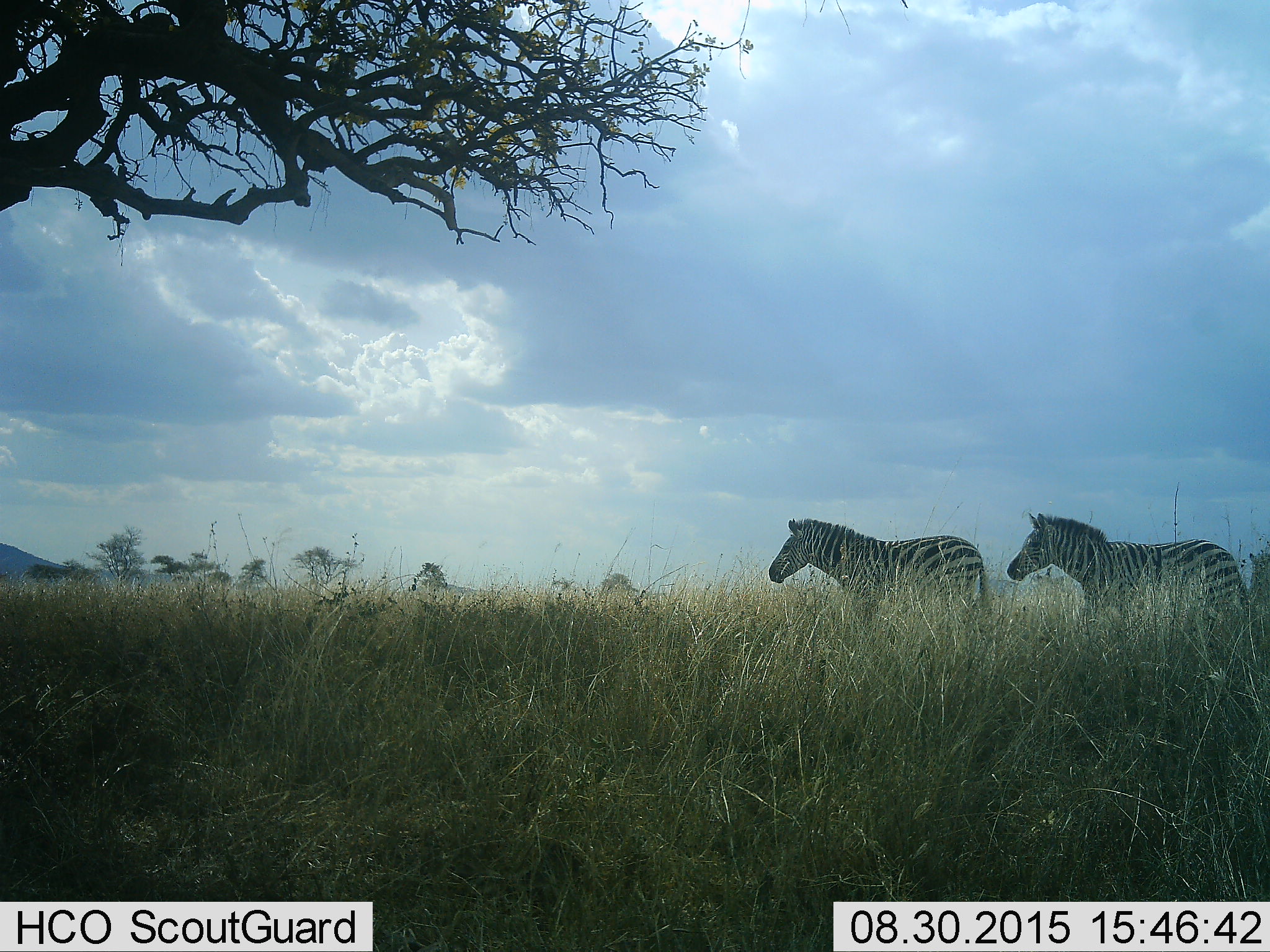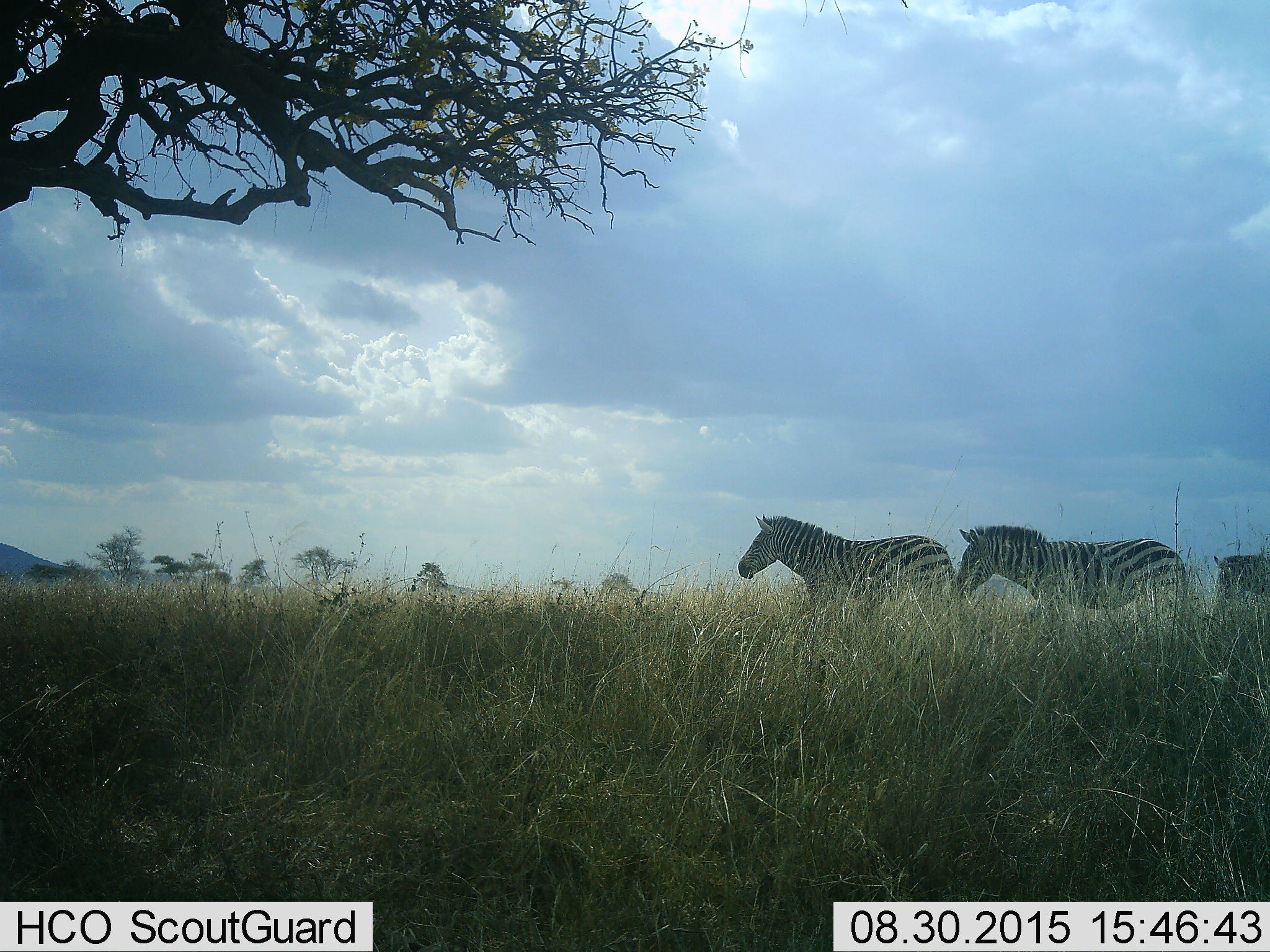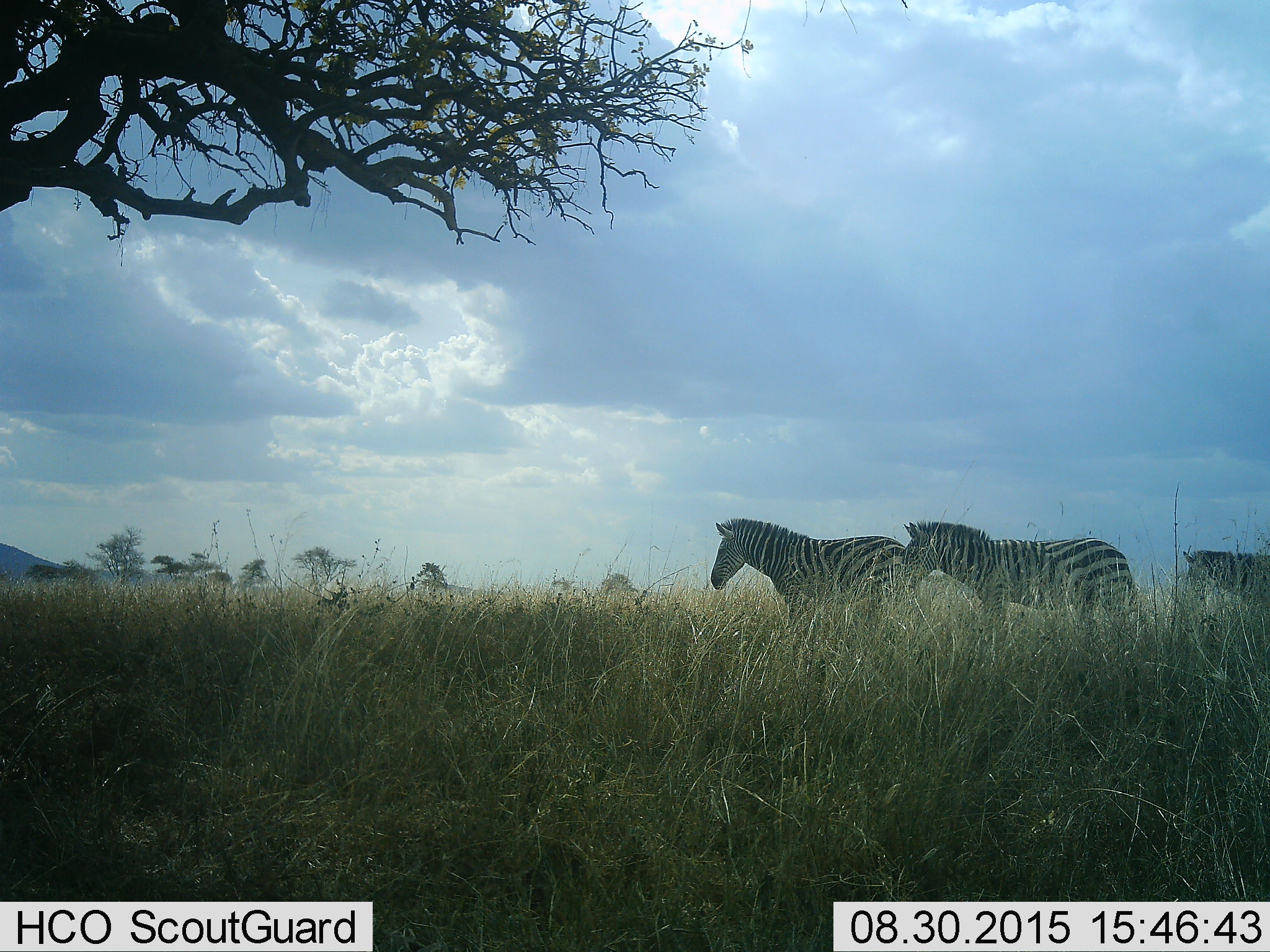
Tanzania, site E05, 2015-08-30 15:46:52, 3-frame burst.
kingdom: Animalia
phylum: Chordata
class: Mammalia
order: Perissodactyla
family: Equidae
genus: Equus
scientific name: Equus quagga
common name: plains zebra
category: zebra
Zebra (plains zebra) (Equus quagga), count 3. Behavior (volunteer vote fractions): standing 10%, resting 0%, moving 90%, interacting 0%. Young present (vote fraction): 0%. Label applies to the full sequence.